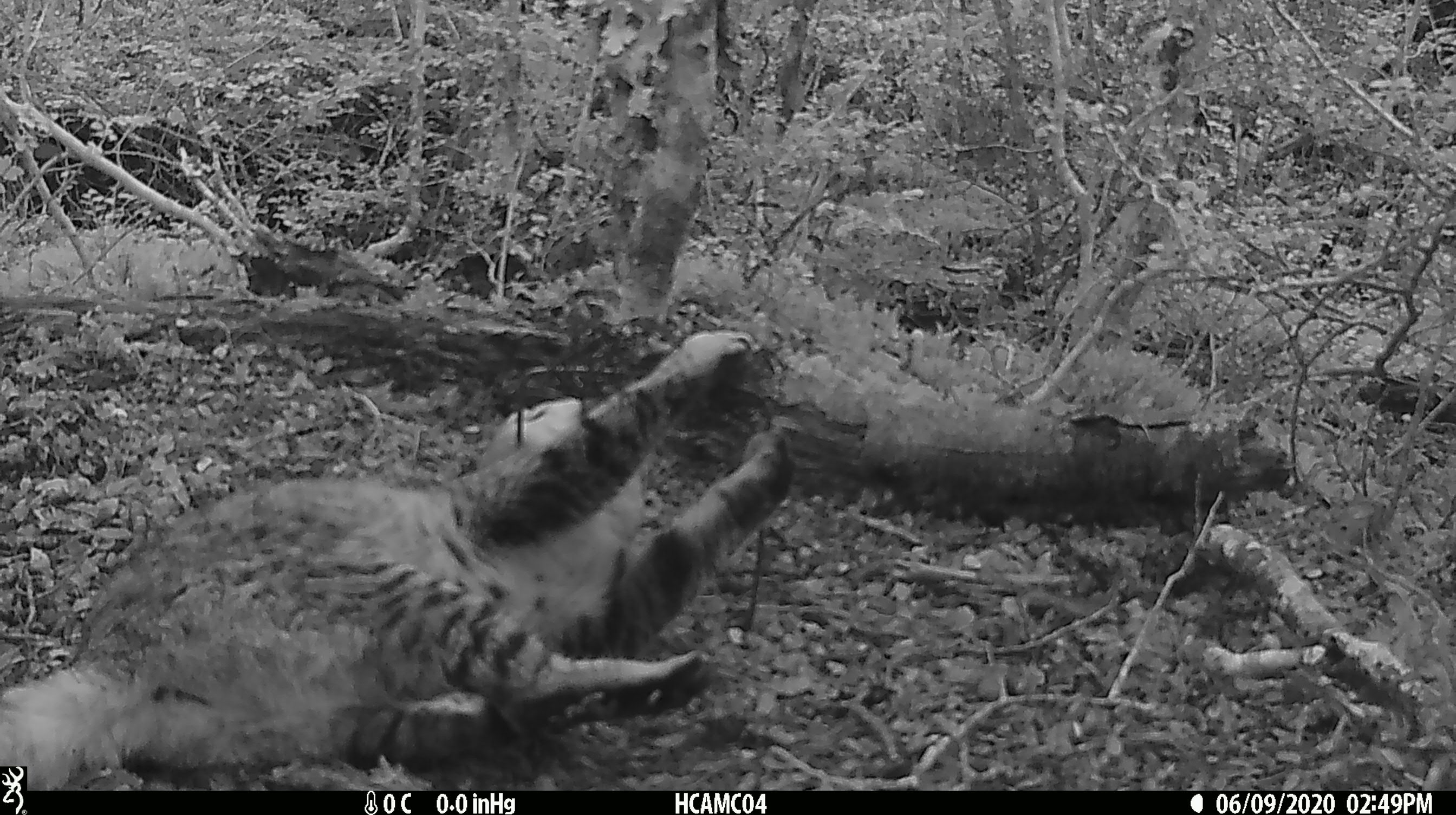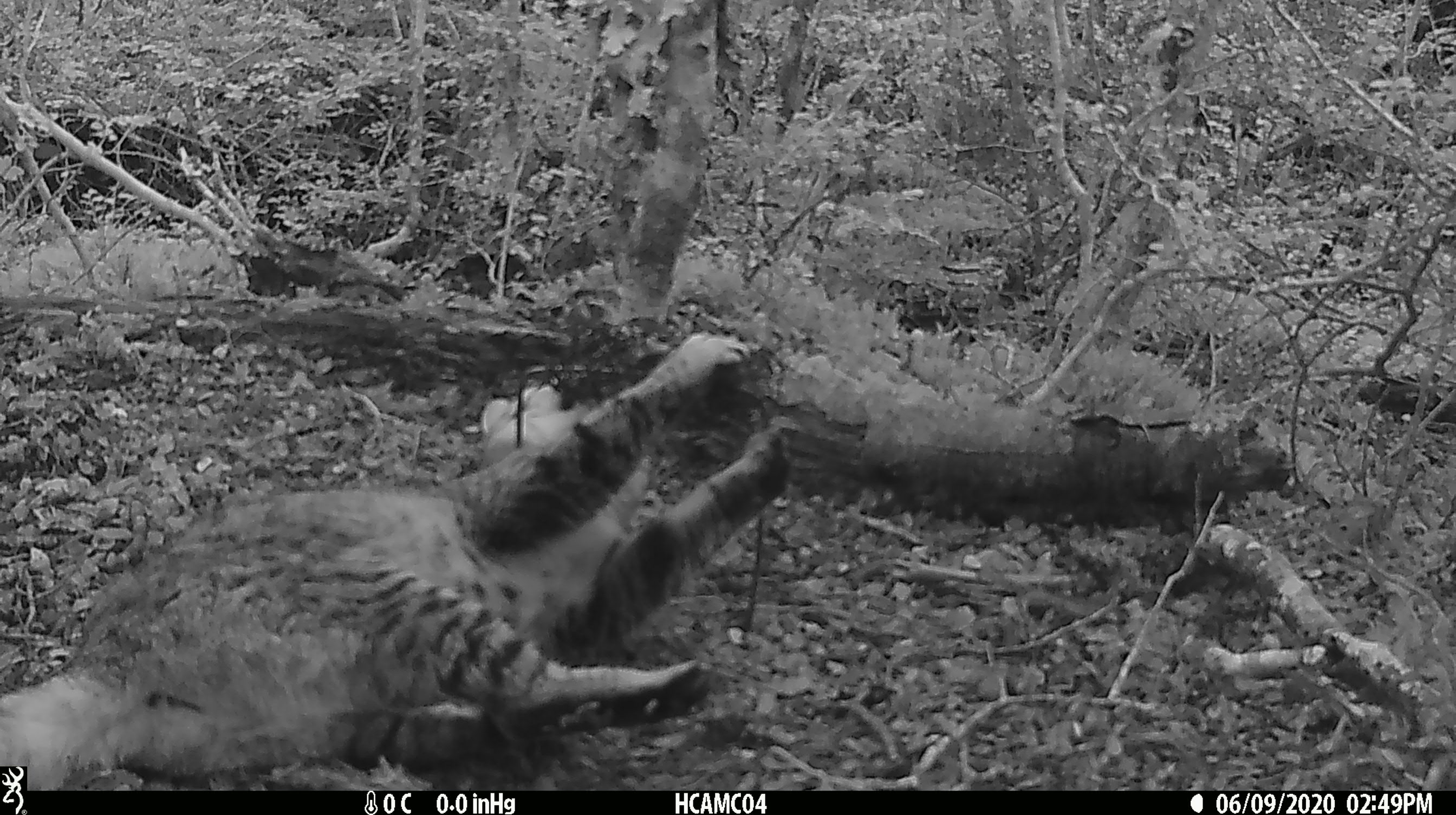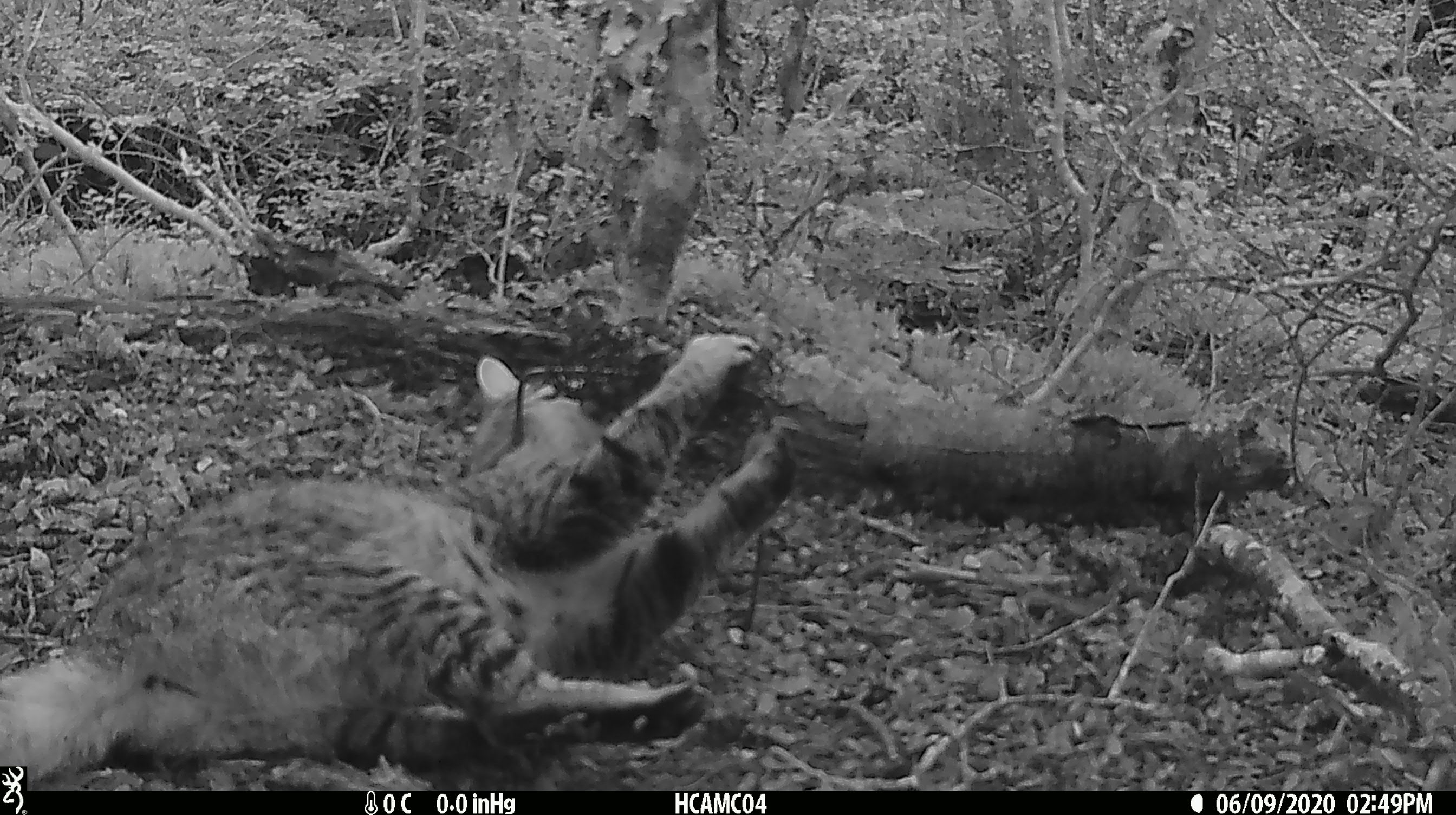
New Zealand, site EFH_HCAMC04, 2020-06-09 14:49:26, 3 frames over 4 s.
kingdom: Animalia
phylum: Chordata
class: Mammalia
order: Carnivora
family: Felidae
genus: Felis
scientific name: Felis catus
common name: domestic cat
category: cat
Cat (domestic cat) (Felis catus).